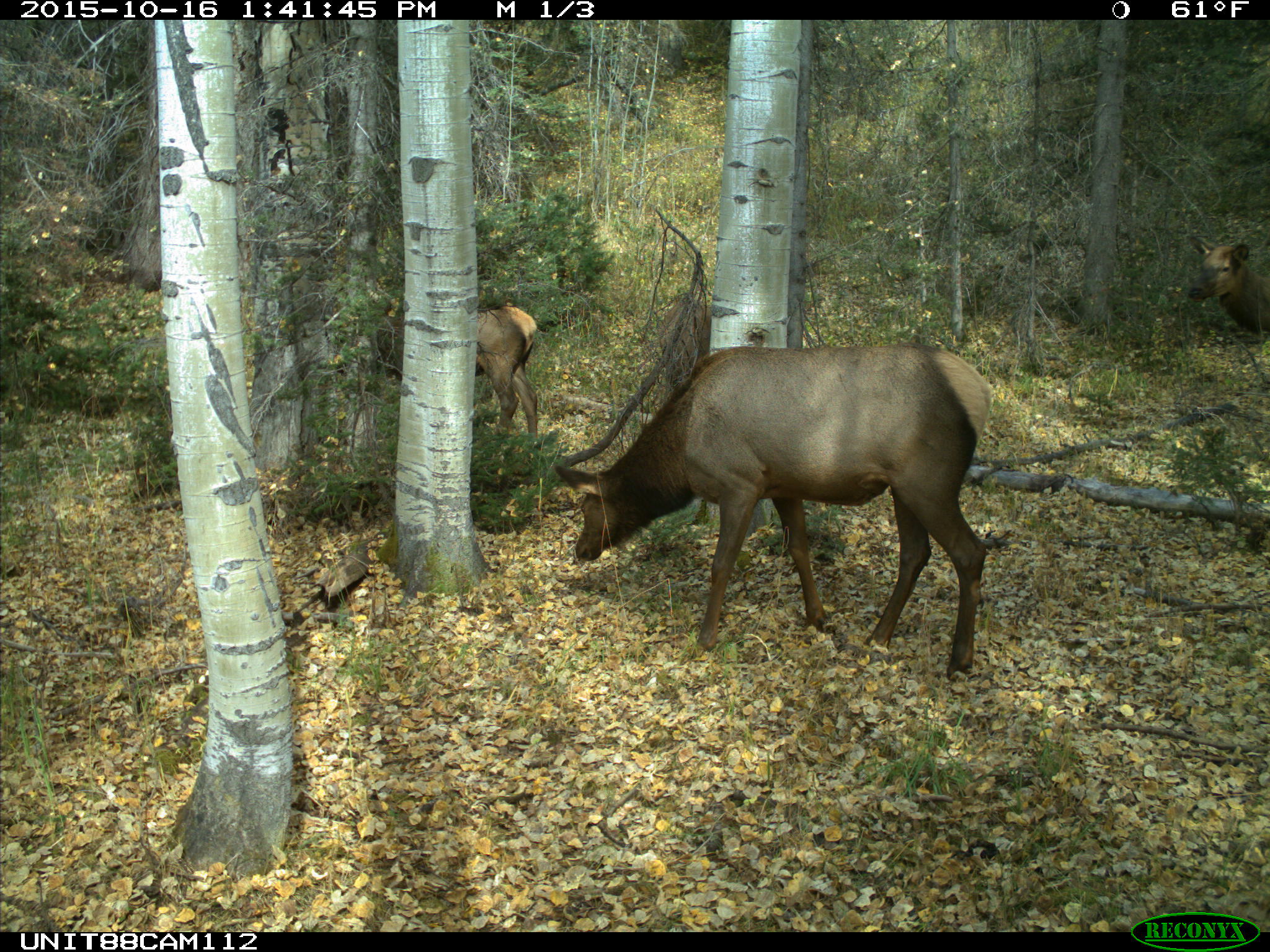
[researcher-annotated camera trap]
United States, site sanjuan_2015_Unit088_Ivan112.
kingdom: Animalia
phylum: Chordata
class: Mammalia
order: Artiodactyla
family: Cervidae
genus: Cervus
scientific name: Cervus elaphus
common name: red deer